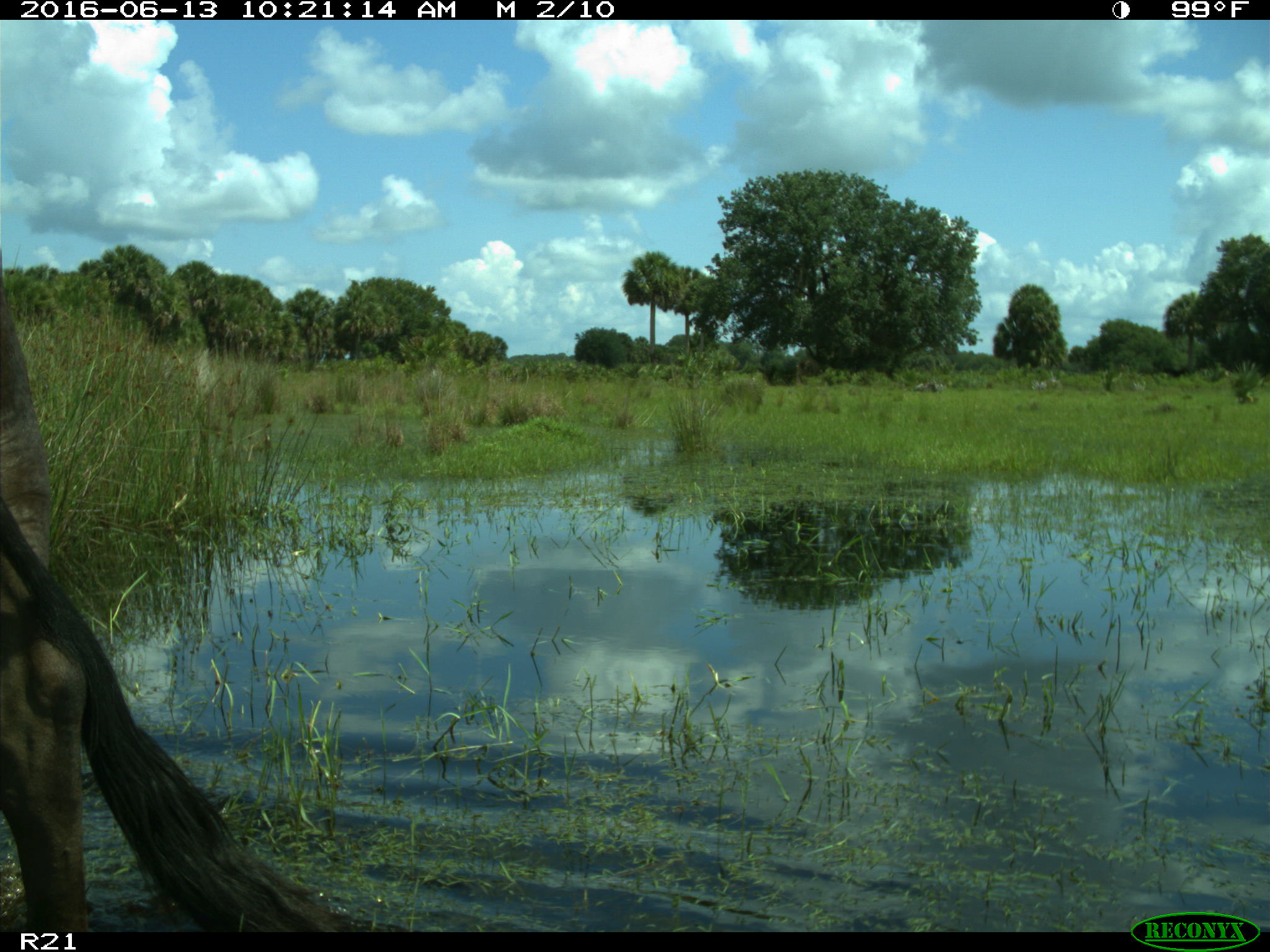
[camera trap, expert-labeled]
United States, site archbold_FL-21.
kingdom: Animalia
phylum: Chordata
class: Mammalia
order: Artiodactyla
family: Bovidae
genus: Bos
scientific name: Bos taurus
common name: domestic cow